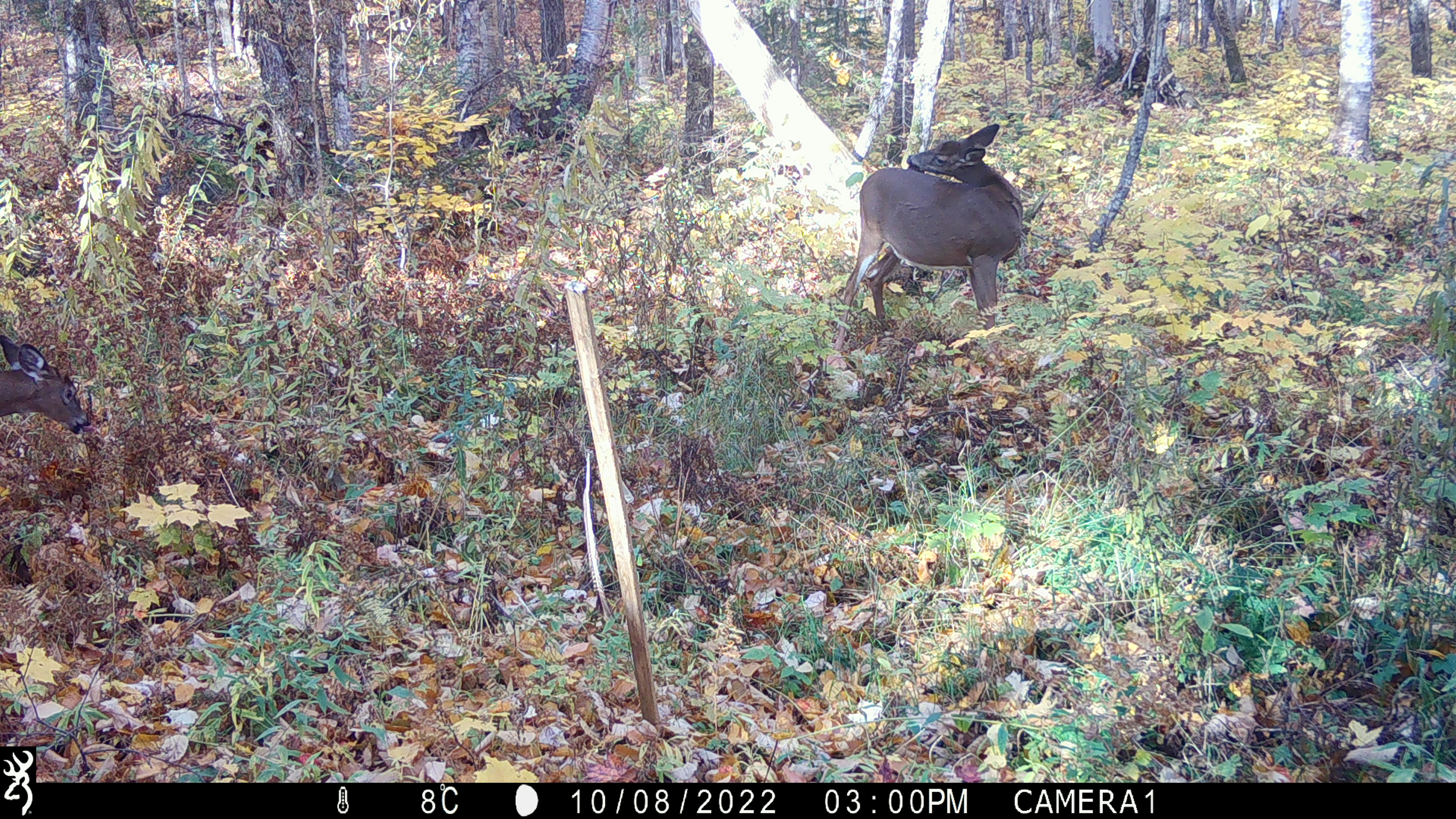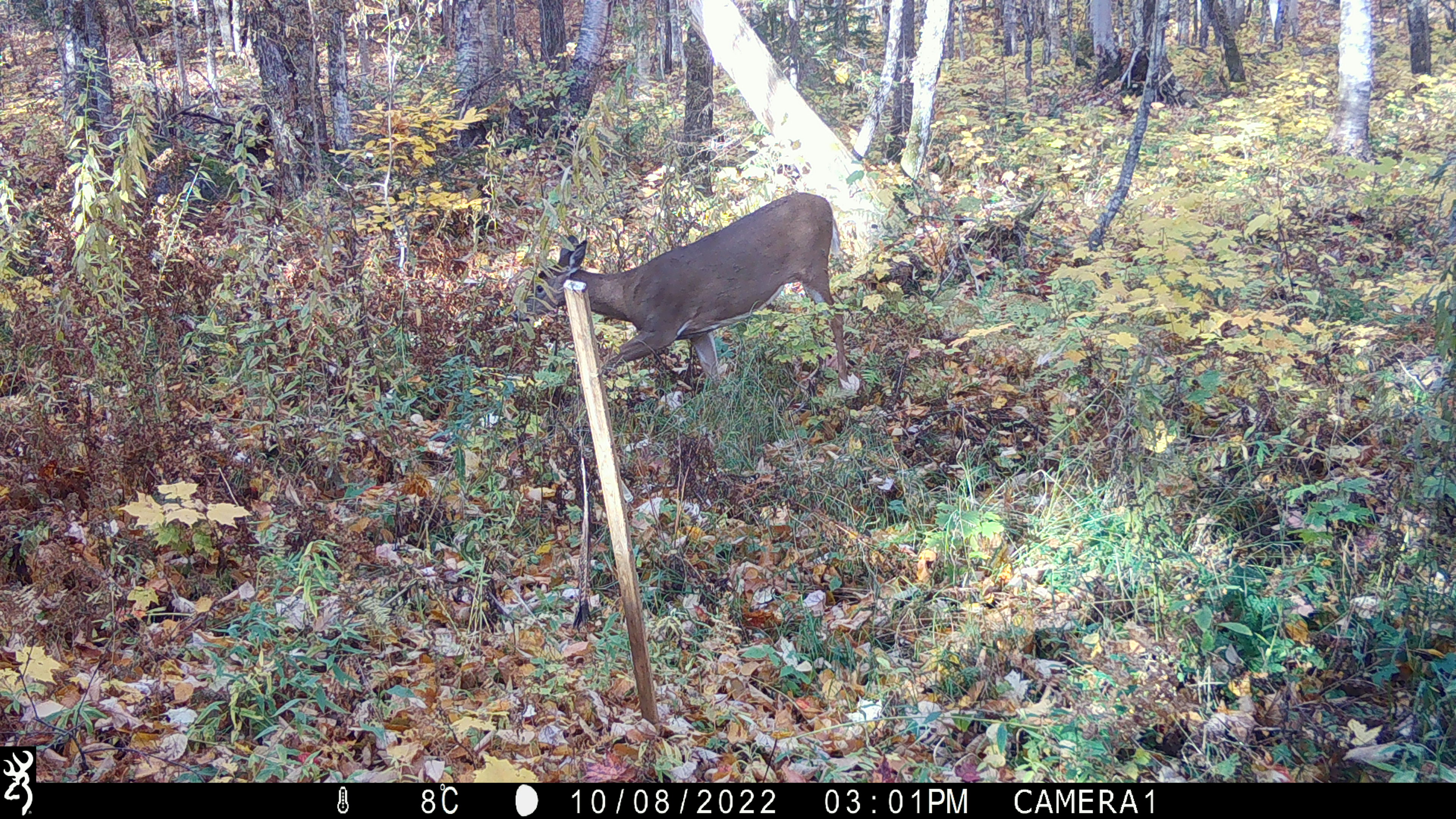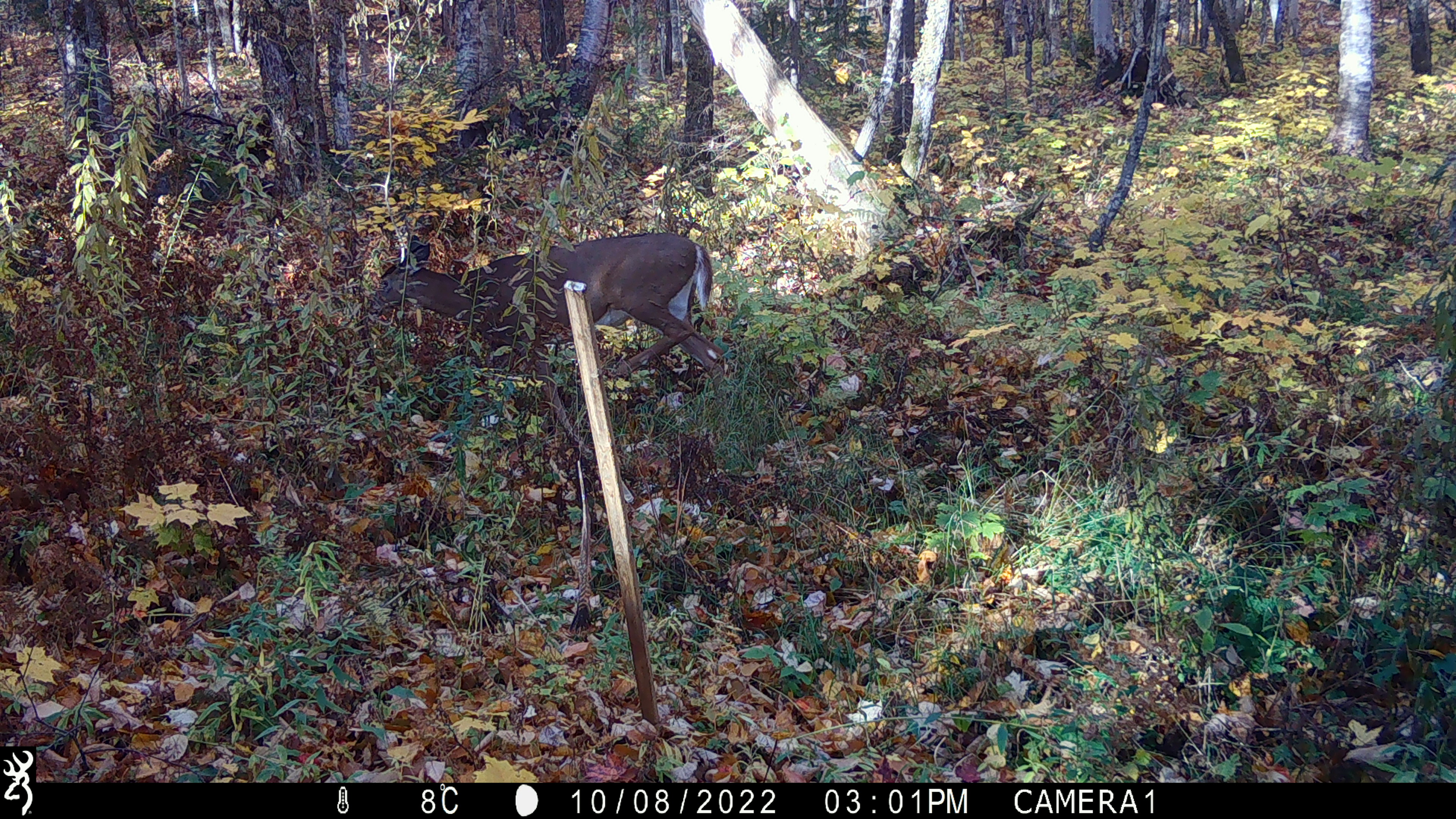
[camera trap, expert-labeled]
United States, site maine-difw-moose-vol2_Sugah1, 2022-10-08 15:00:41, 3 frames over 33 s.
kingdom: Animalia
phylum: Chordata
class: Mammalia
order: Artiodactyla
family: Cervidae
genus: Odocoileus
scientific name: Odocoileus virginianus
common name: white-tailed deer